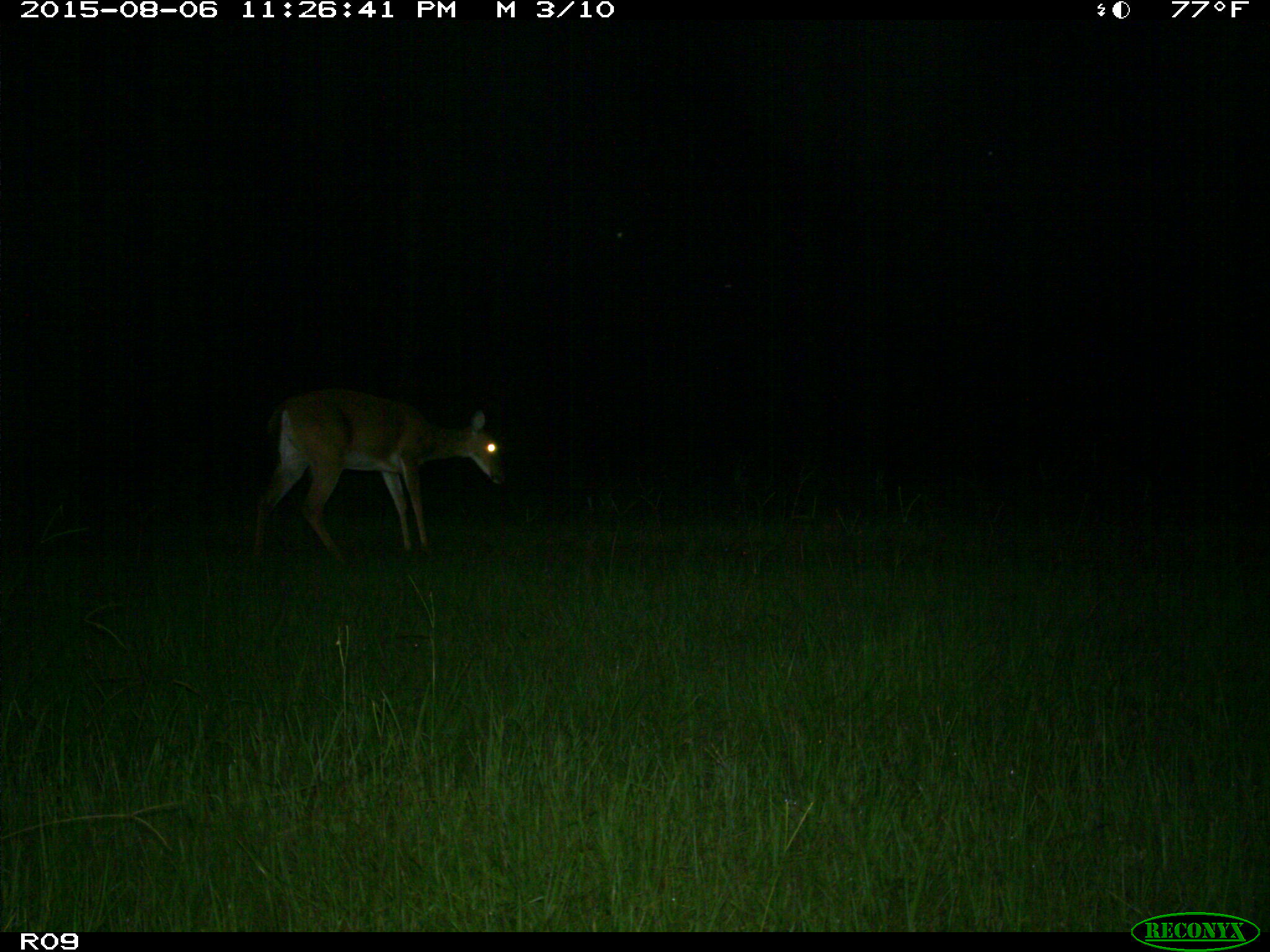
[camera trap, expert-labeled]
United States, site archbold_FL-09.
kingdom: Animalia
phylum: Chordata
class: Mammalia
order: Artiodactyla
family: Cervidae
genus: Odocoileus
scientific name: Odocoileus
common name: deer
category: unidentified deer